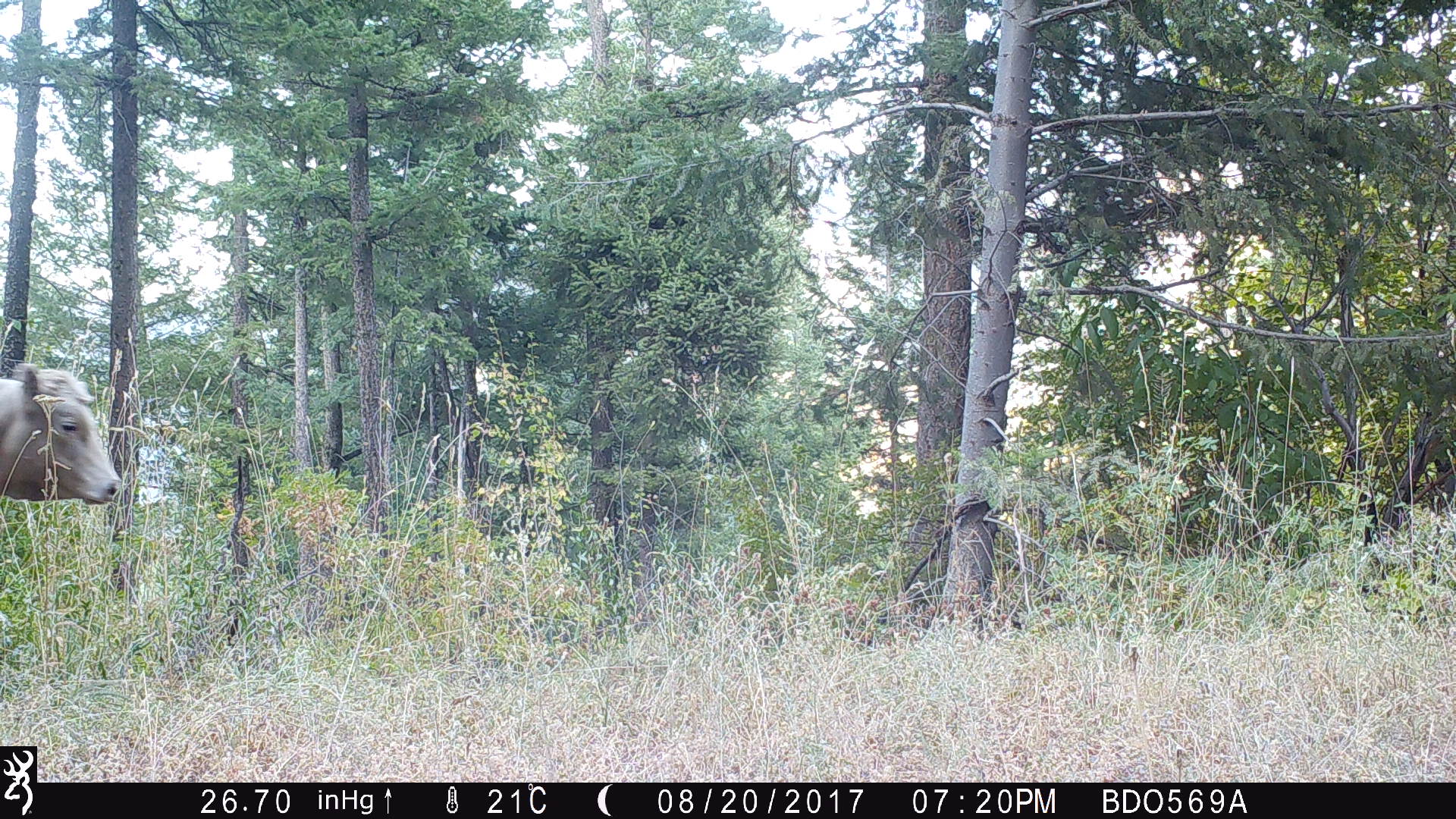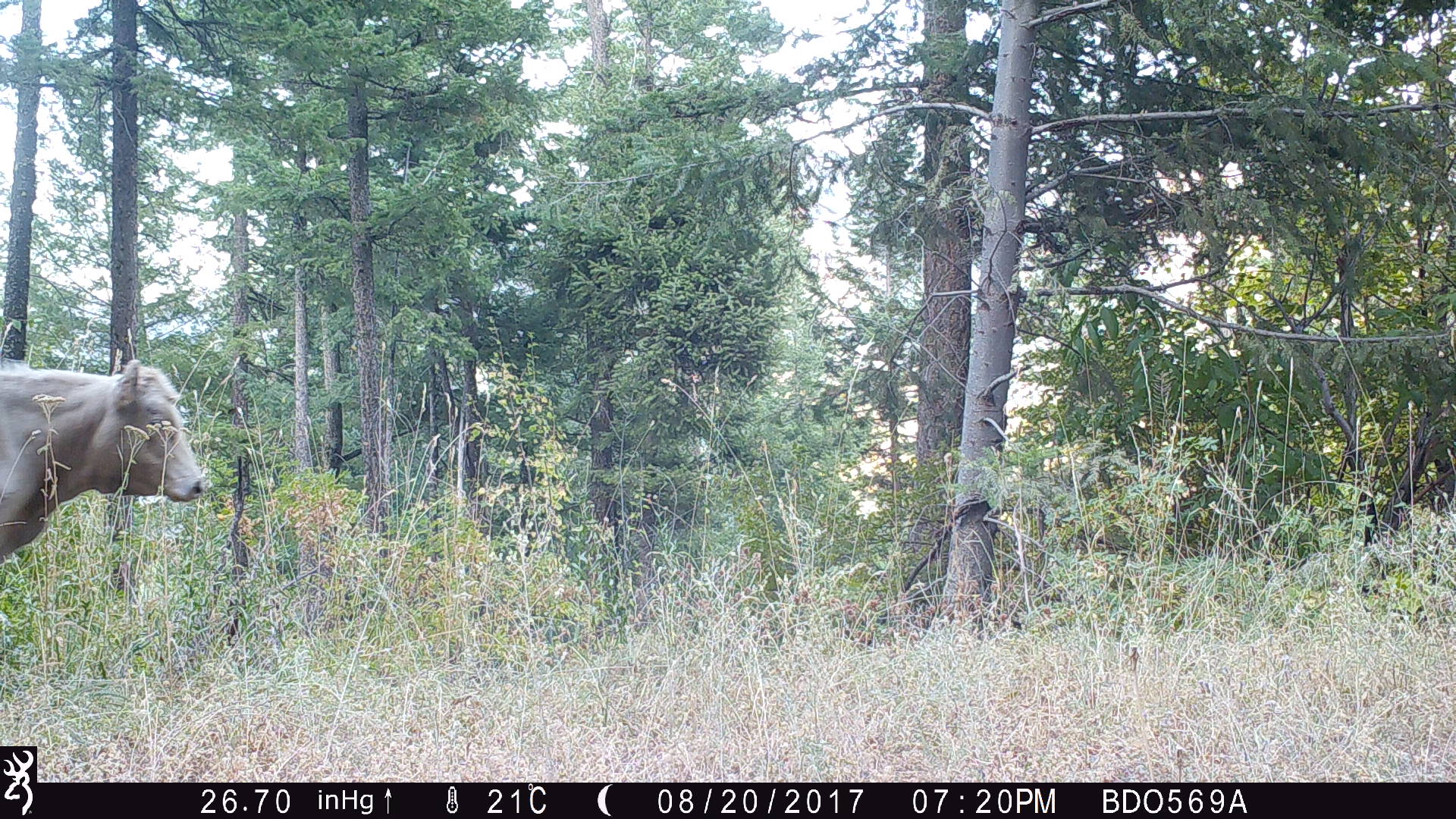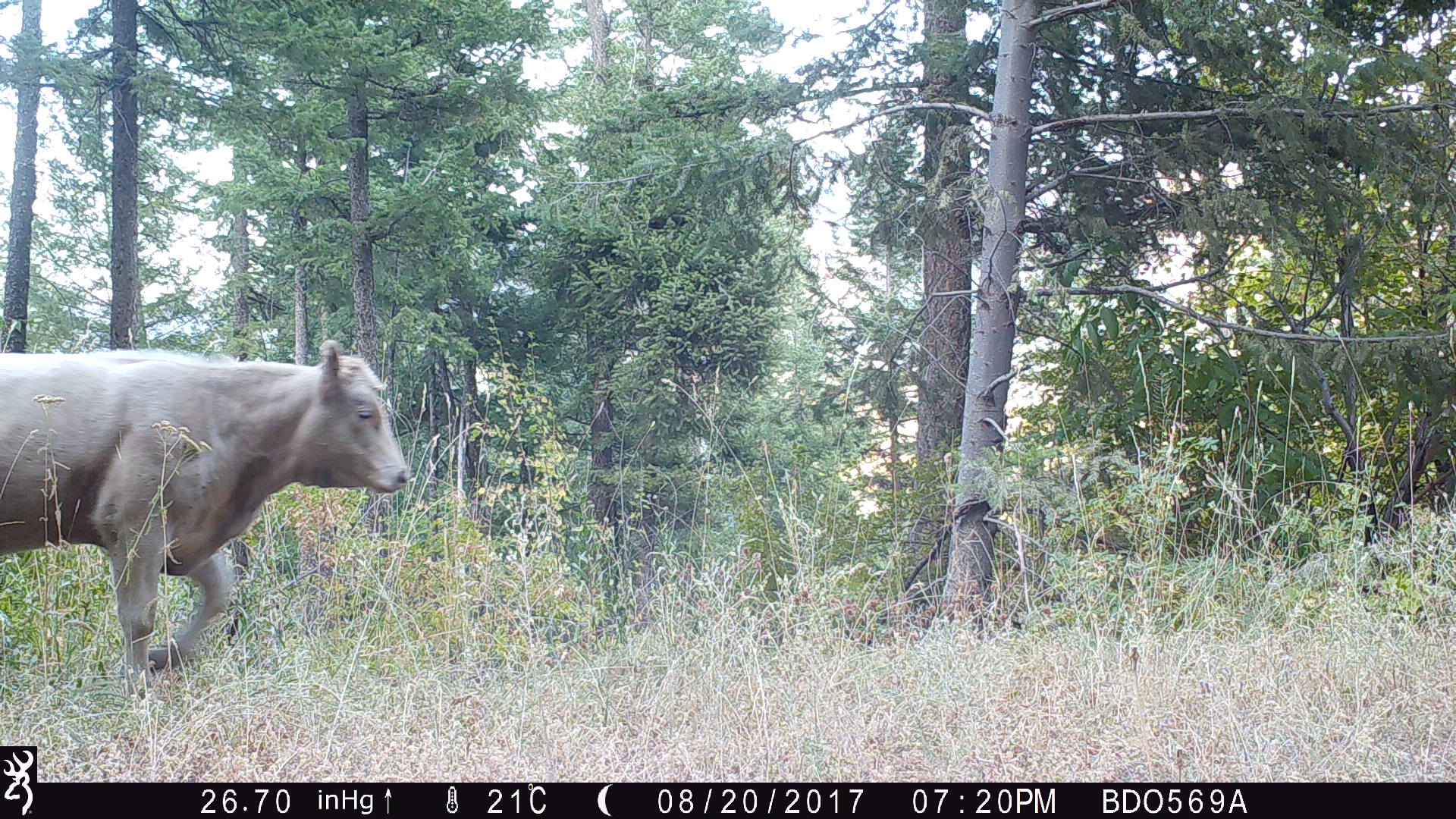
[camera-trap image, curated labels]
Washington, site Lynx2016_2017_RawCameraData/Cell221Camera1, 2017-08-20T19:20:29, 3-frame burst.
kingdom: Animalia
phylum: Chordata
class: Mammalia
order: Artiodactyla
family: Bovidae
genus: Bos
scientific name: Bos taurus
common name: domestic cattle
Domestic cattle (Bos taurus). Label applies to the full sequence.